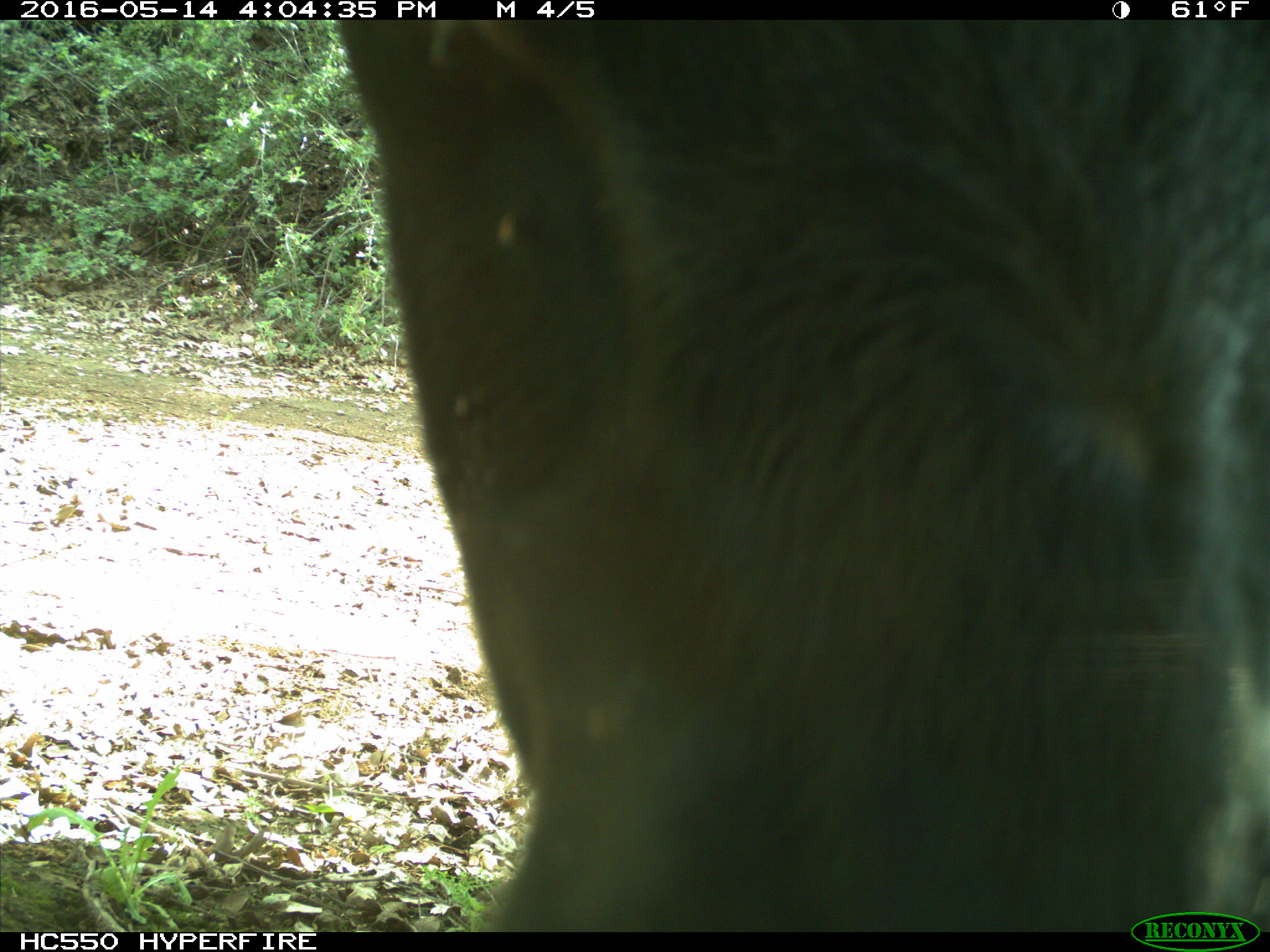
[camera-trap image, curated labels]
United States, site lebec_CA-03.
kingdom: Animalia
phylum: Chordata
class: Mammalia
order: Artiodactyla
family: Bovidae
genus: Bos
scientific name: Bos taurus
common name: domestic cow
Bos taurus (domestic cow).